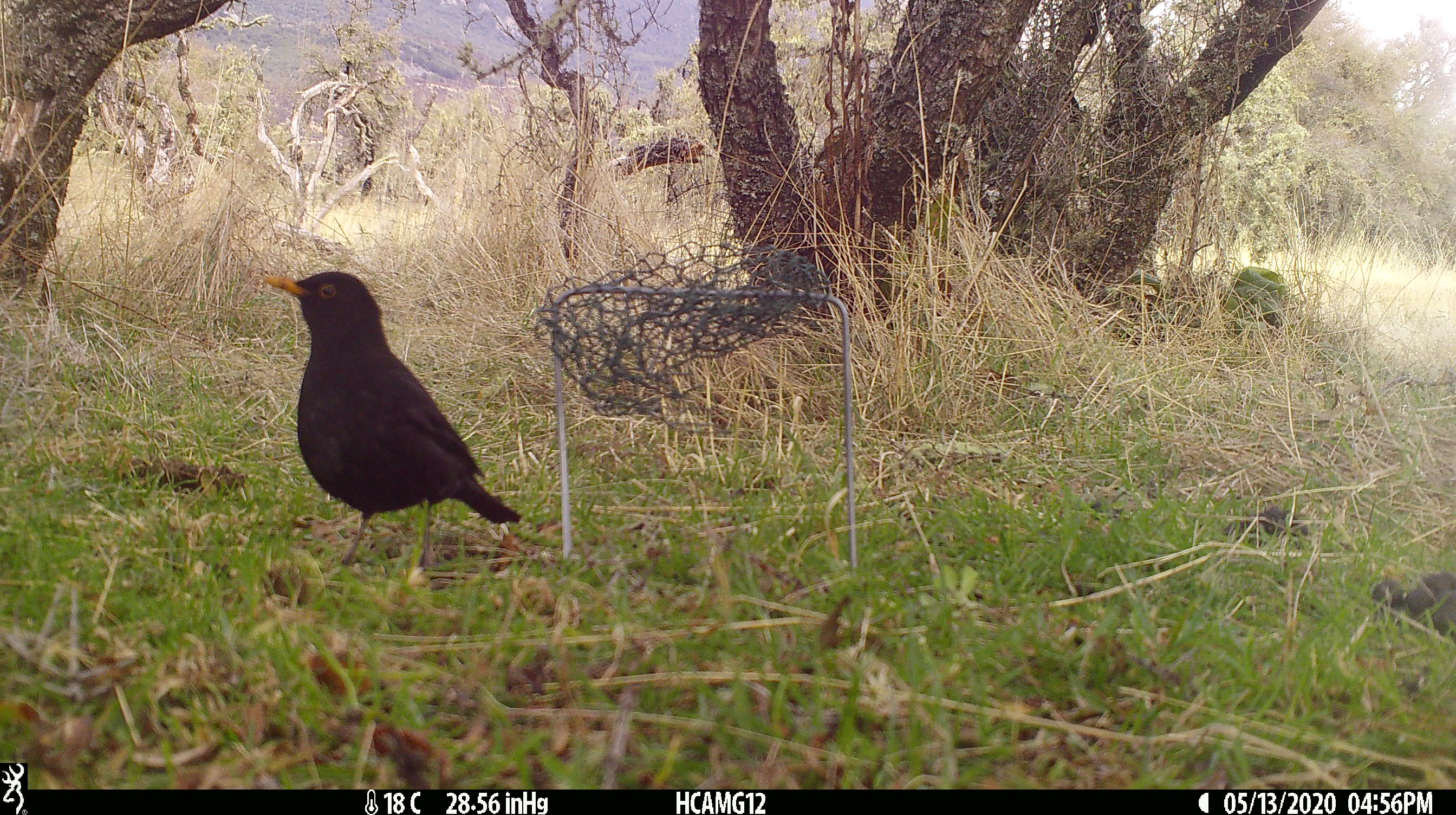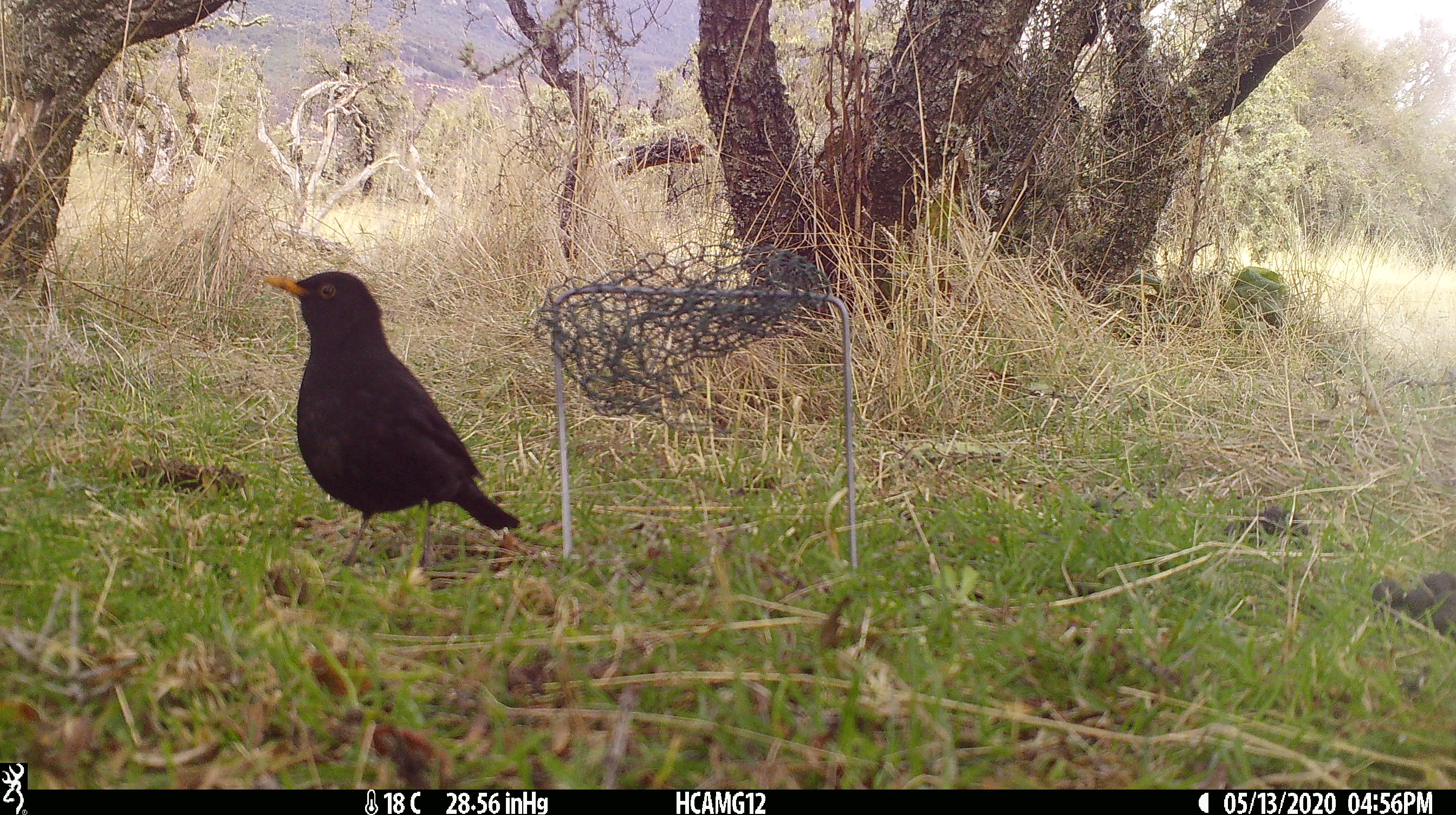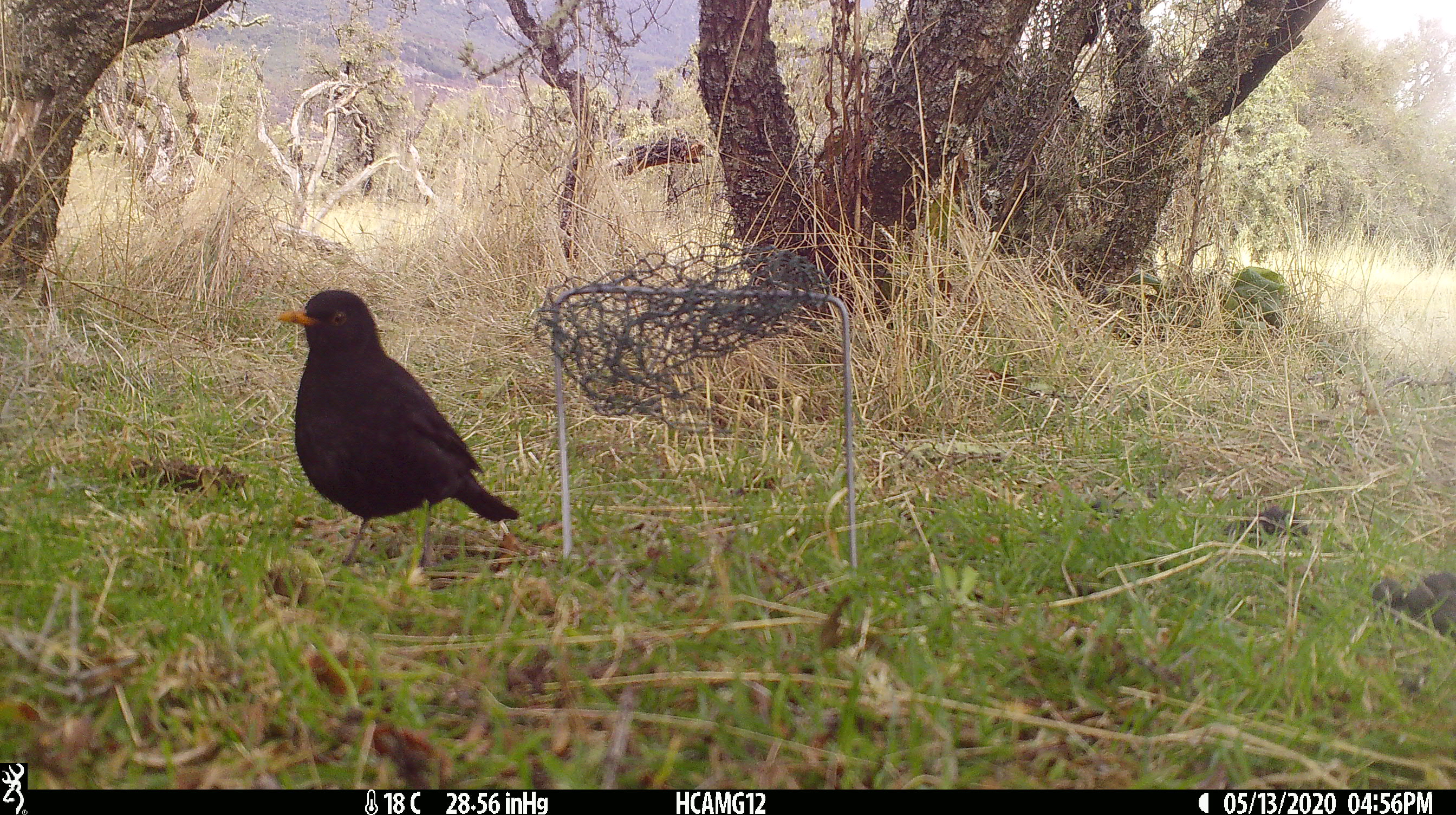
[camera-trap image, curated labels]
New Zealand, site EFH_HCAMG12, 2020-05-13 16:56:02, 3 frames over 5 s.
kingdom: Animalia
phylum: Chordata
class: Aves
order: Passeriformes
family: Turdidae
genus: Turdus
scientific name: Turdus merula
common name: eurasian blackbird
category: blackbird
Blackbird (eurasian blackbird) (Turdus merula).